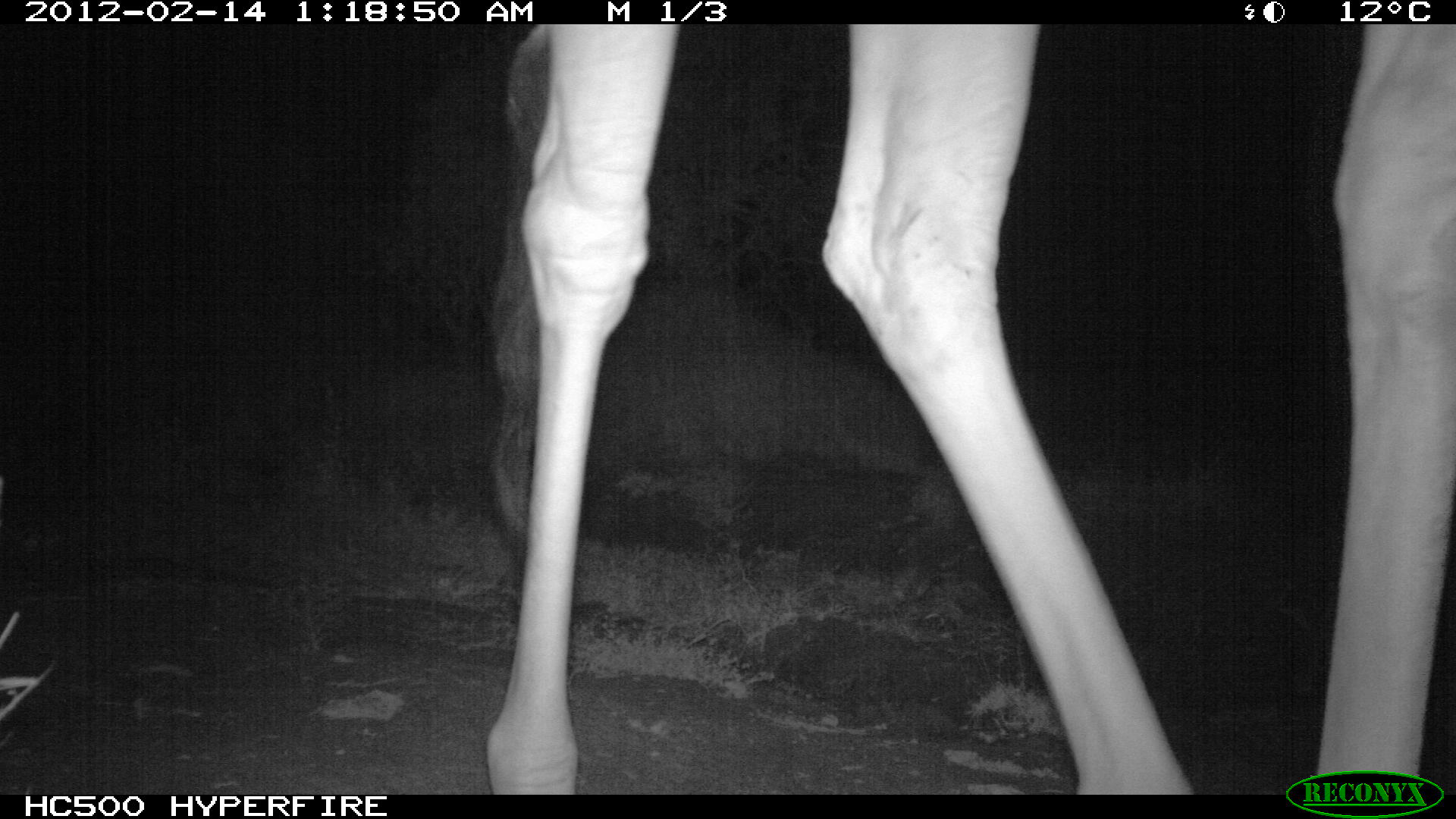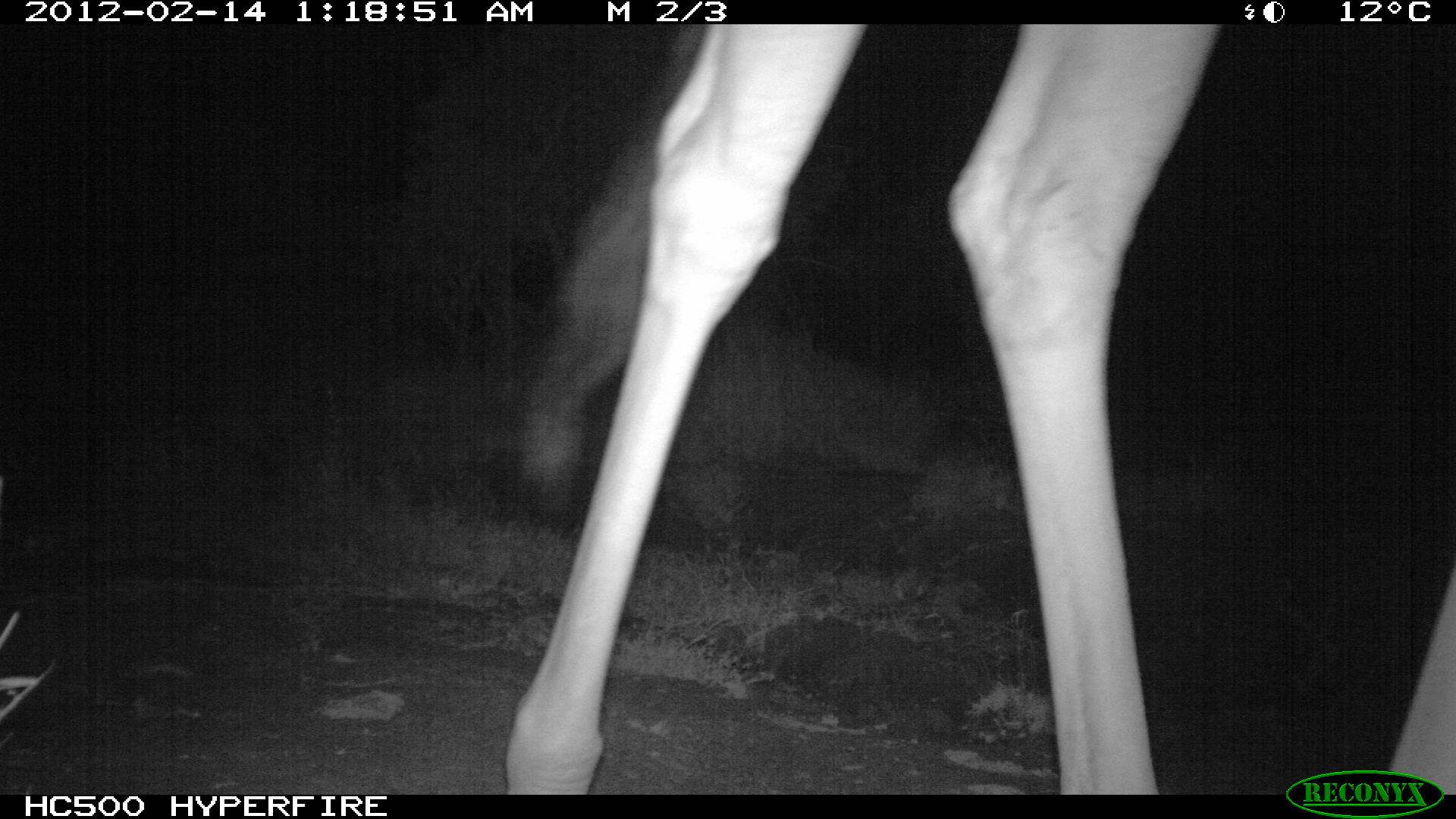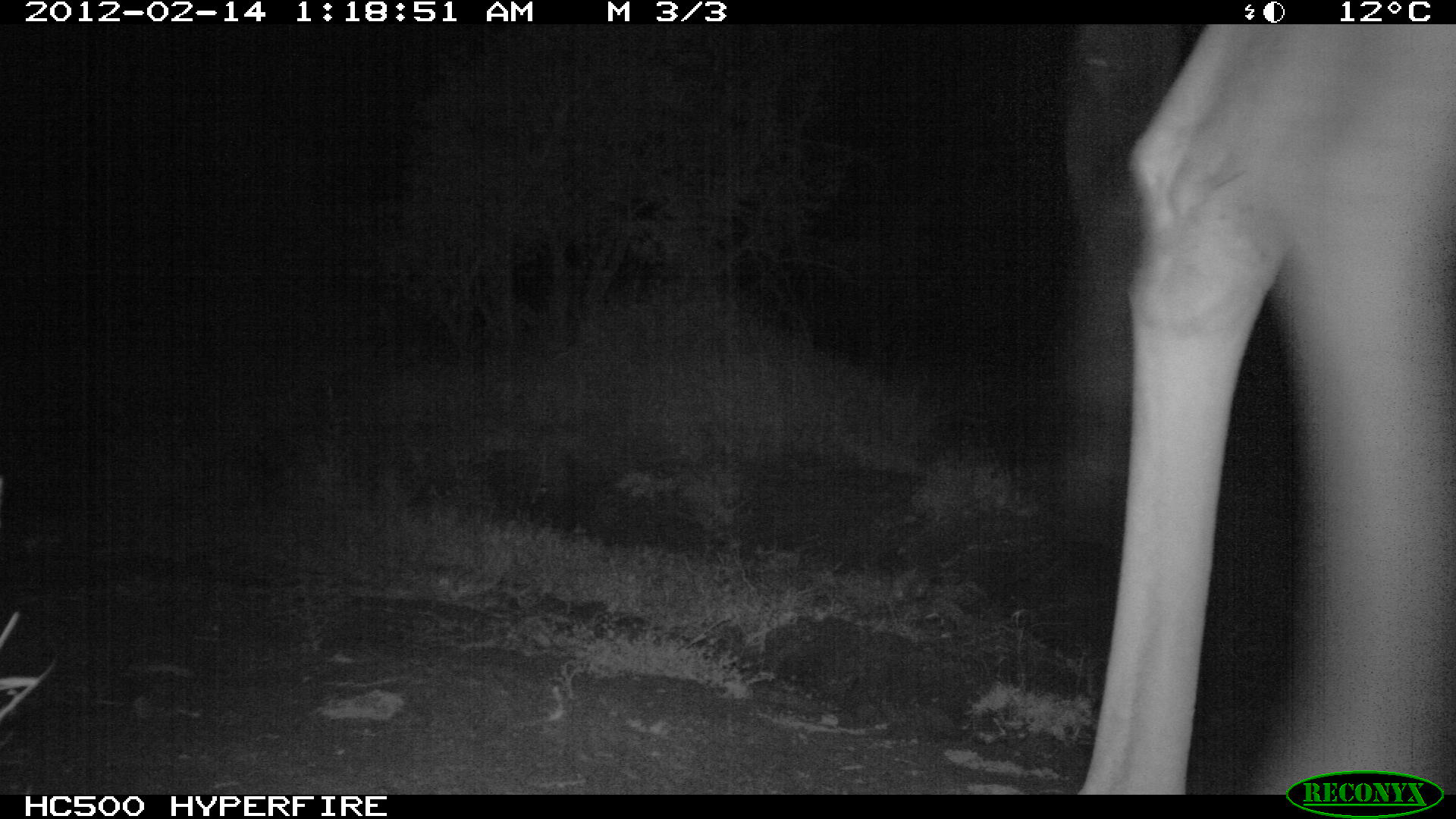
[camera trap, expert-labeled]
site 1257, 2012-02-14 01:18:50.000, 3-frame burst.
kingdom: Animalia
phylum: Chordata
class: Mammalia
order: Artiodactyla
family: Giraffidae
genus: Giraffa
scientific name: Giraffa camelopardalis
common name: giraffe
Giraffa camelopardalis (giraffe), count 1.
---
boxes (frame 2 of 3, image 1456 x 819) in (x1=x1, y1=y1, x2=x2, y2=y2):
giraffa camelopardalis: (x1=492, y1=23, x2=1456, y2=794)